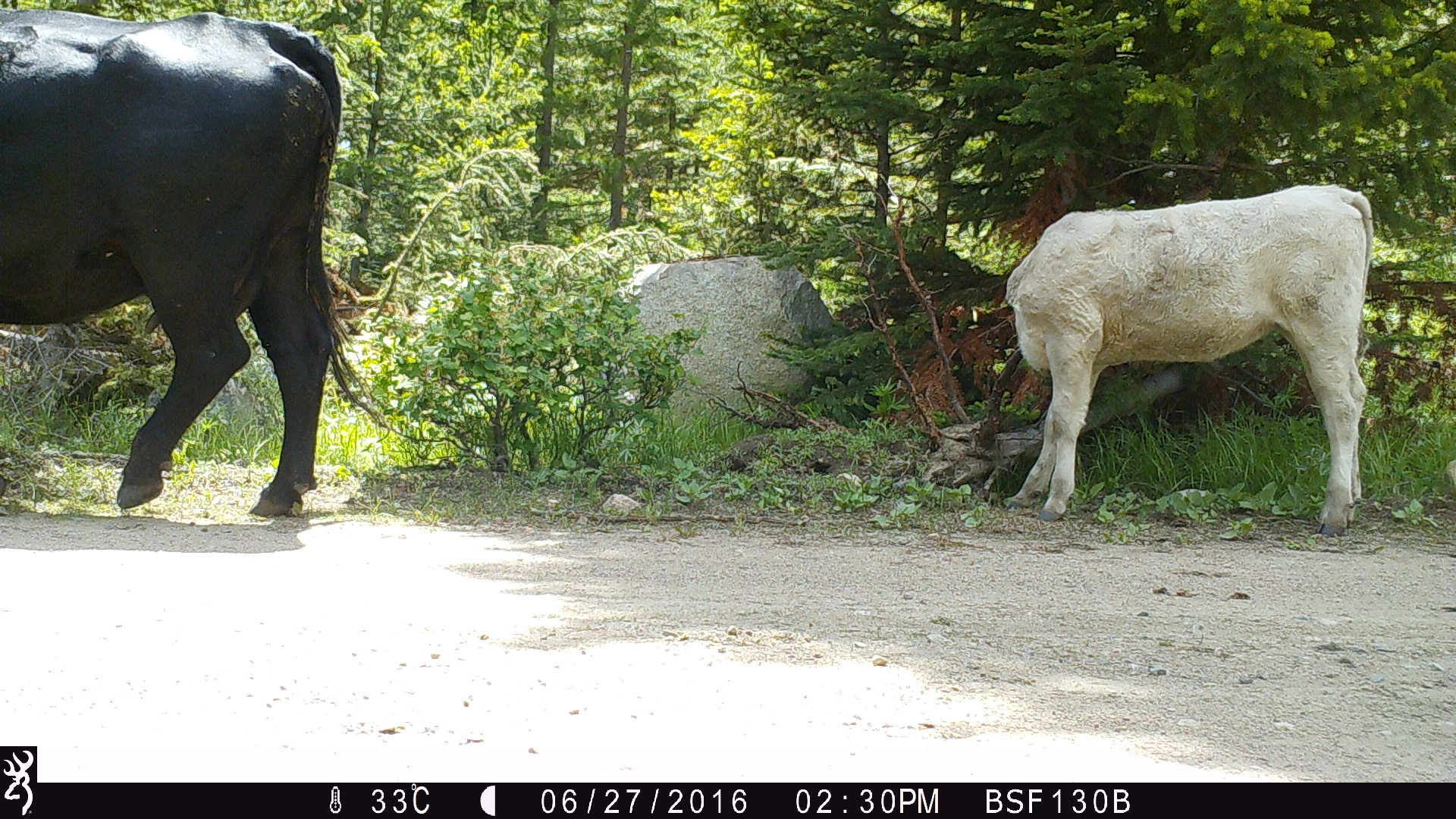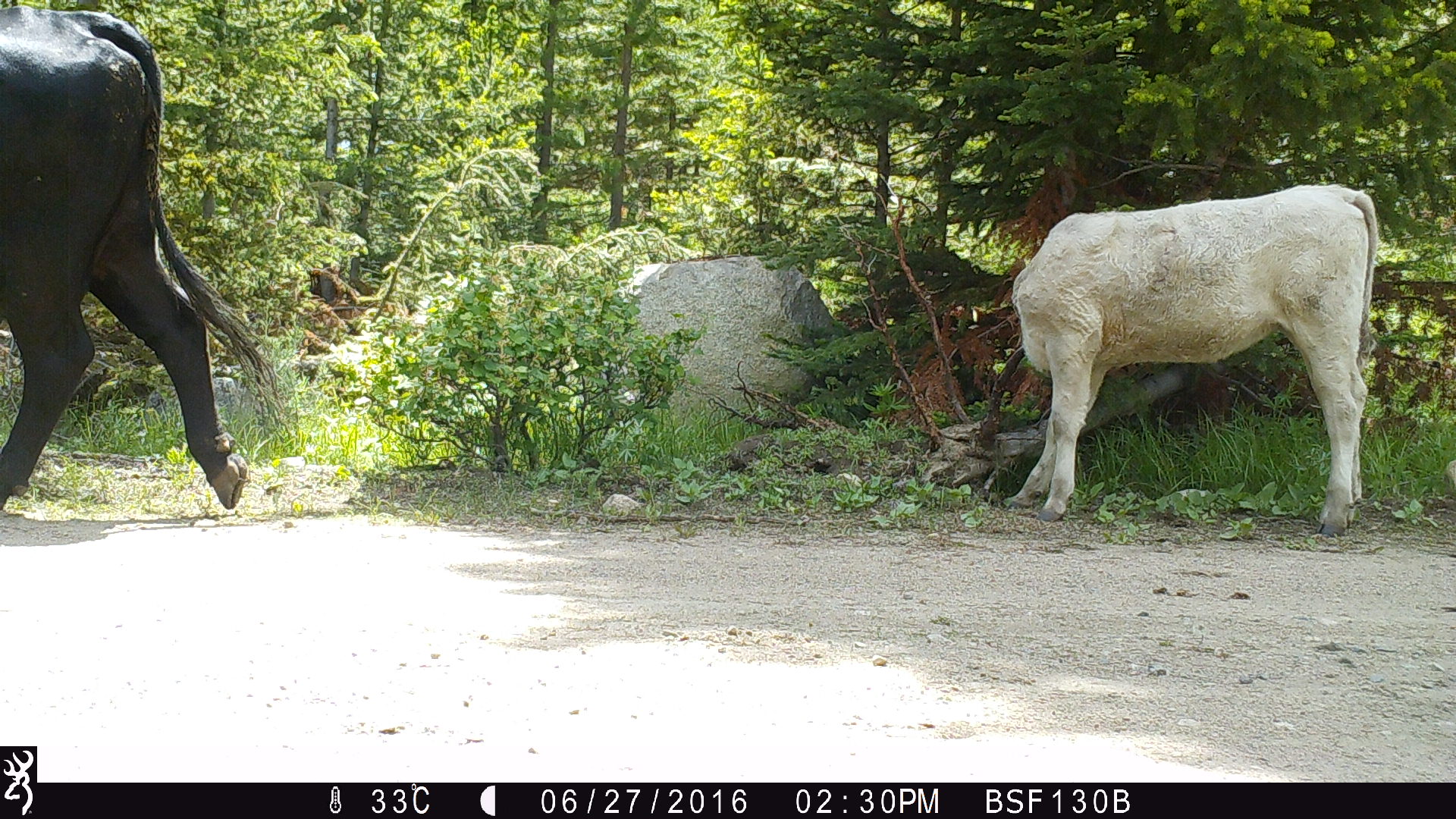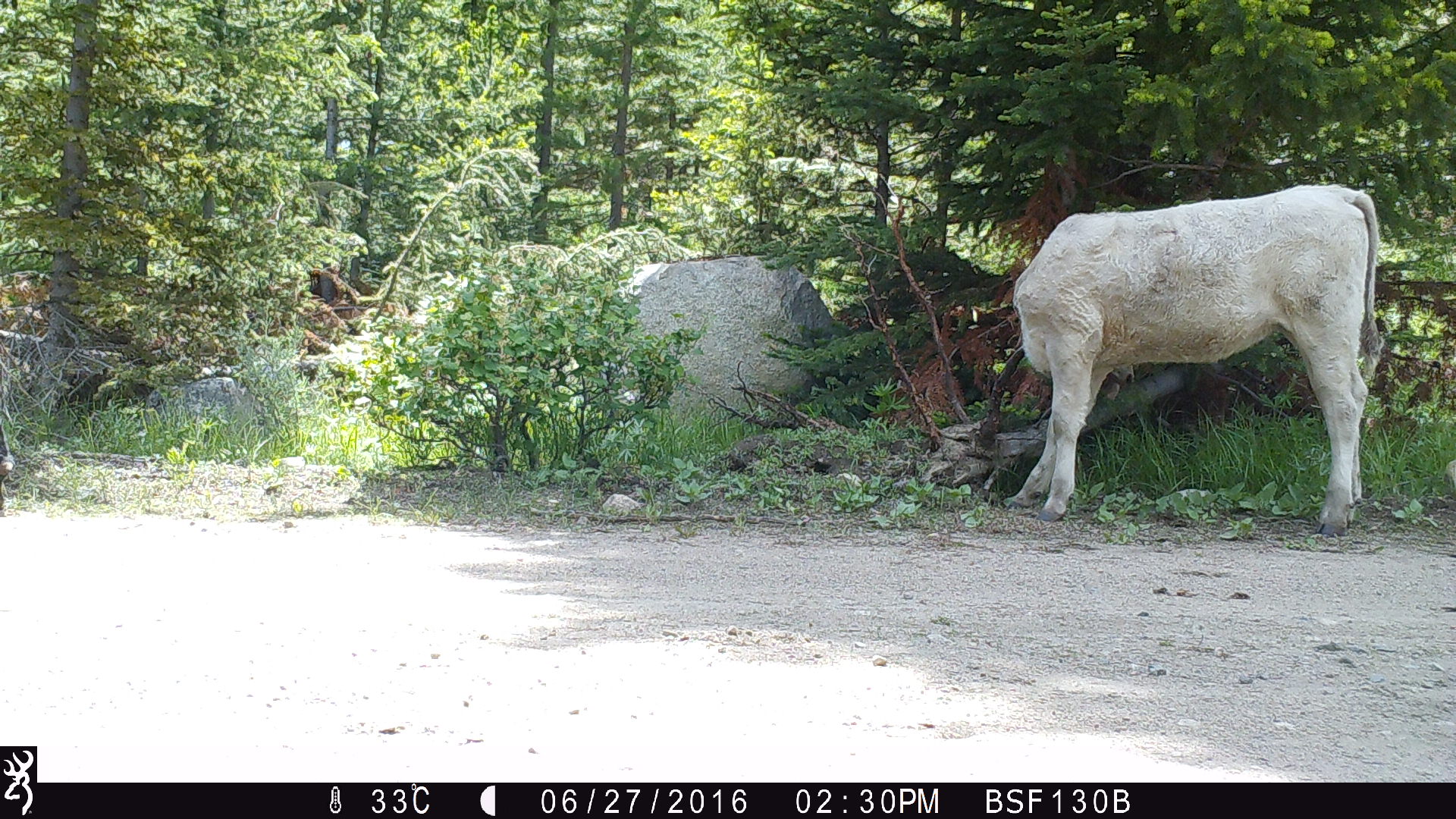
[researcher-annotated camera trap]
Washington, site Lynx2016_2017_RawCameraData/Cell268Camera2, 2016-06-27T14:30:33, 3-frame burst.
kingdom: Animalia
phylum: Chordata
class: Mammalia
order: Artiodactyla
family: Bovidae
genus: Bos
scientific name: Bos taurus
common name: domestic cattle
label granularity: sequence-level